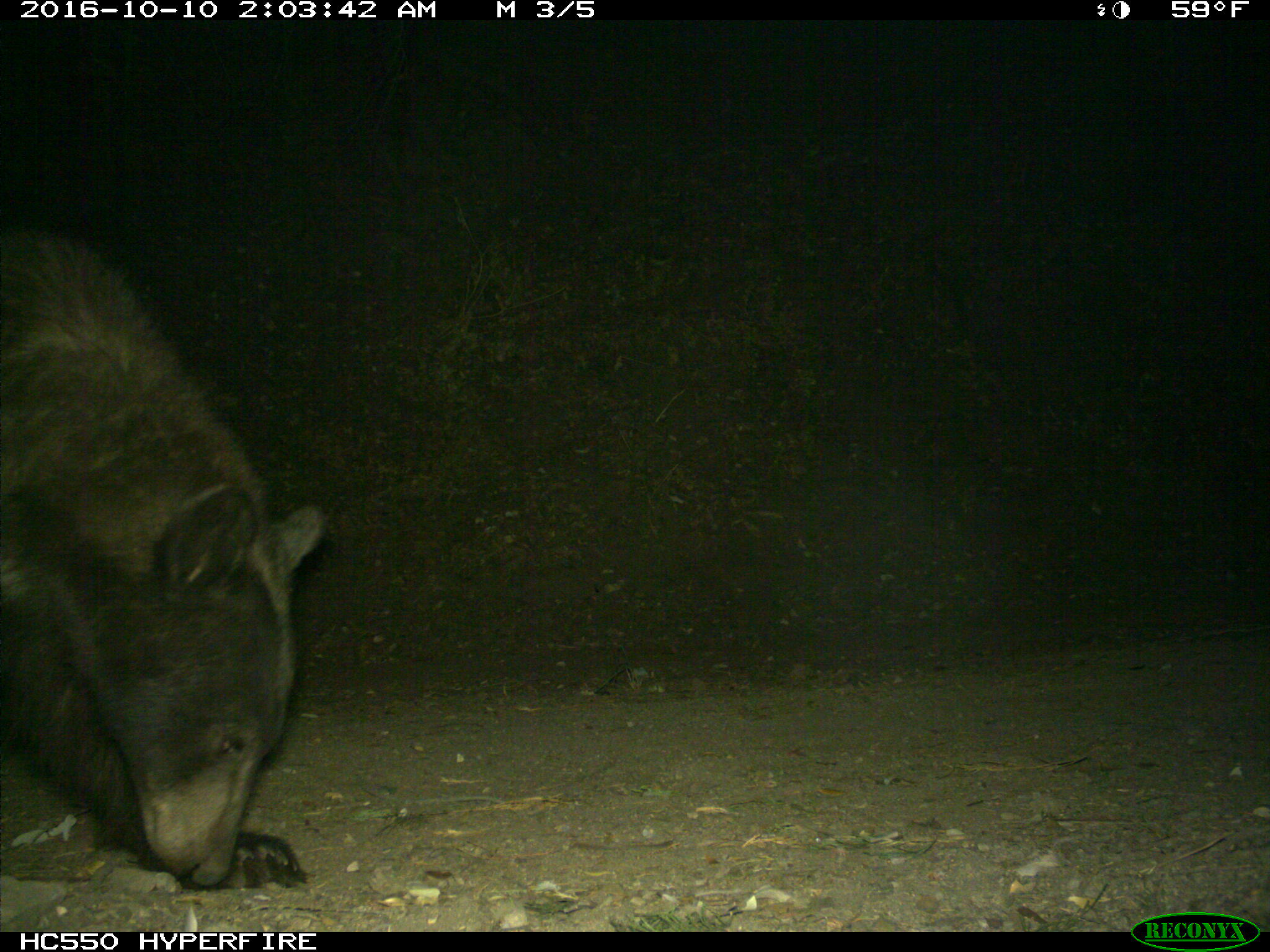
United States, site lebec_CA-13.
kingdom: Animalia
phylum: Chordata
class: Mammalia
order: Carnivora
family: Ursidae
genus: Ursus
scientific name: Ursus americanus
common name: american black bear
Ursus americanus (american black bear).